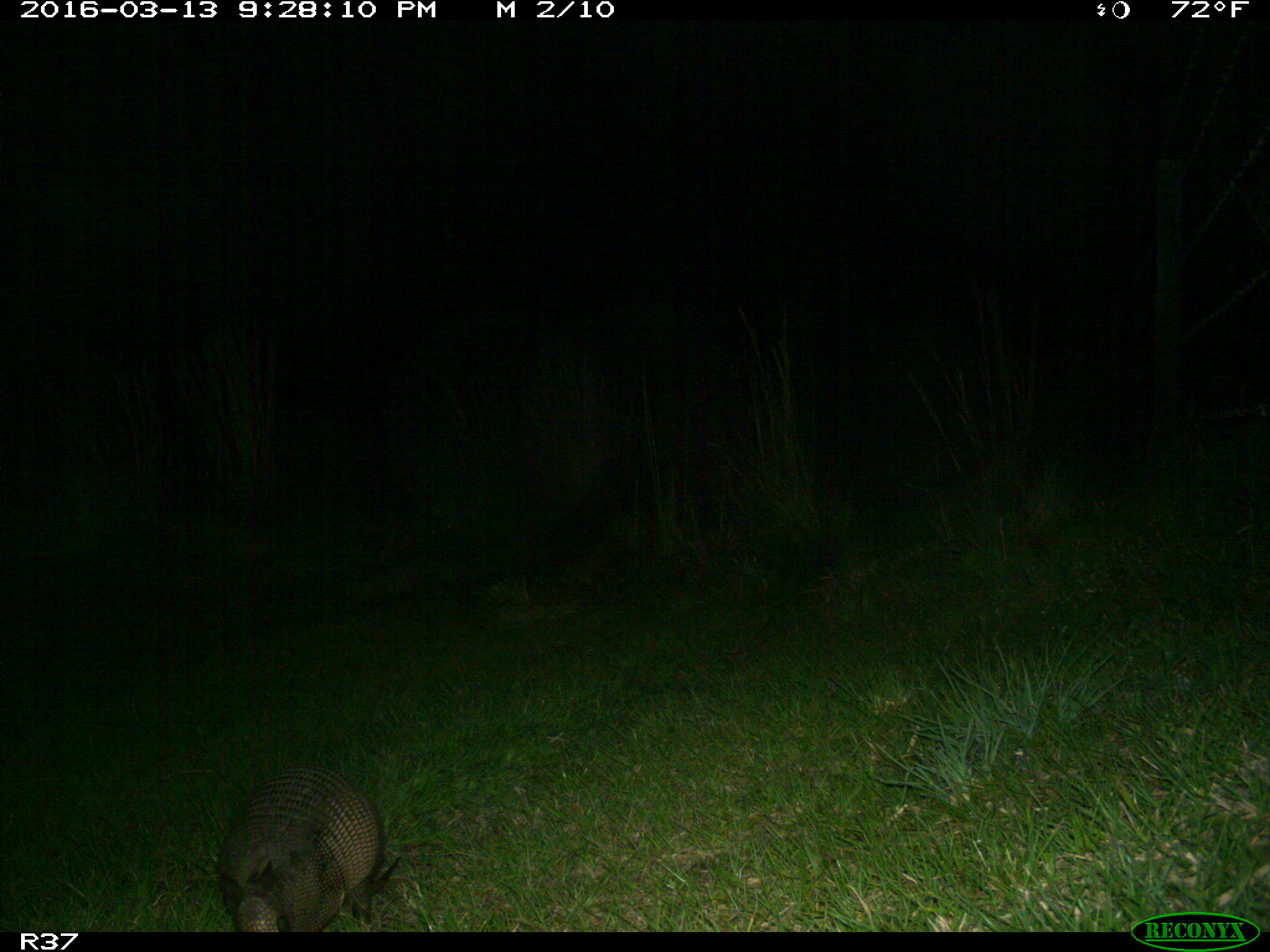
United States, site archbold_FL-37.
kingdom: Animalia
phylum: Chordata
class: Mammalia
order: Cingulata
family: Dasypodidae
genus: Dasypus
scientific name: Dasypus novemcinctus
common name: nine-banded armadillo